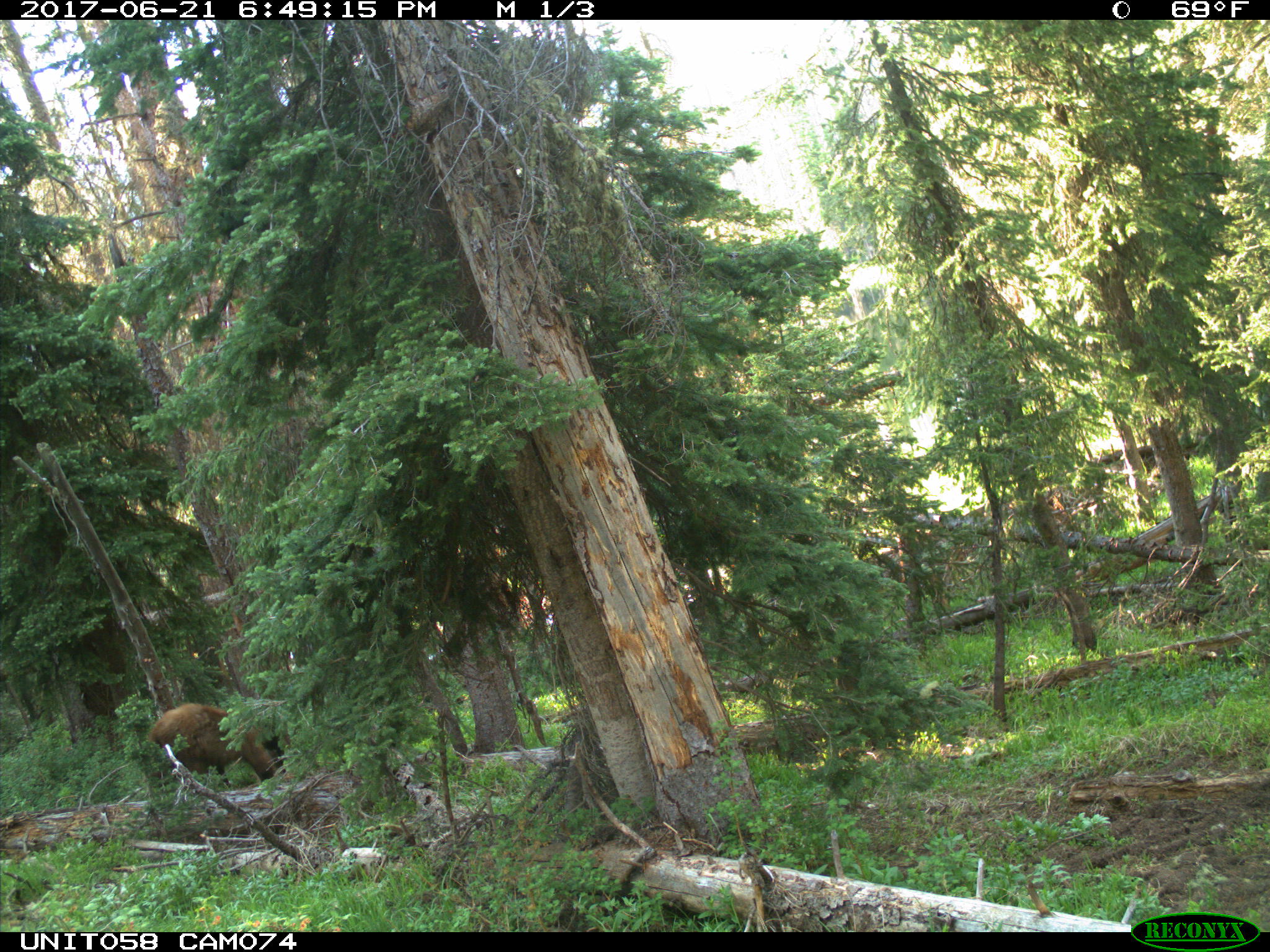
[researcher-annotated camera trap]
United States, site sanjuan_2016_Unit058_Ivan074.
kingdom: Animalia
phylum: Chordata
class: Mammalia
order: Carnivora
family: Ursidae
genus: Ursus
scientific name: Ursus americanus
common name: american black bear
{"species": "Ursus americanus (american black bear)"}